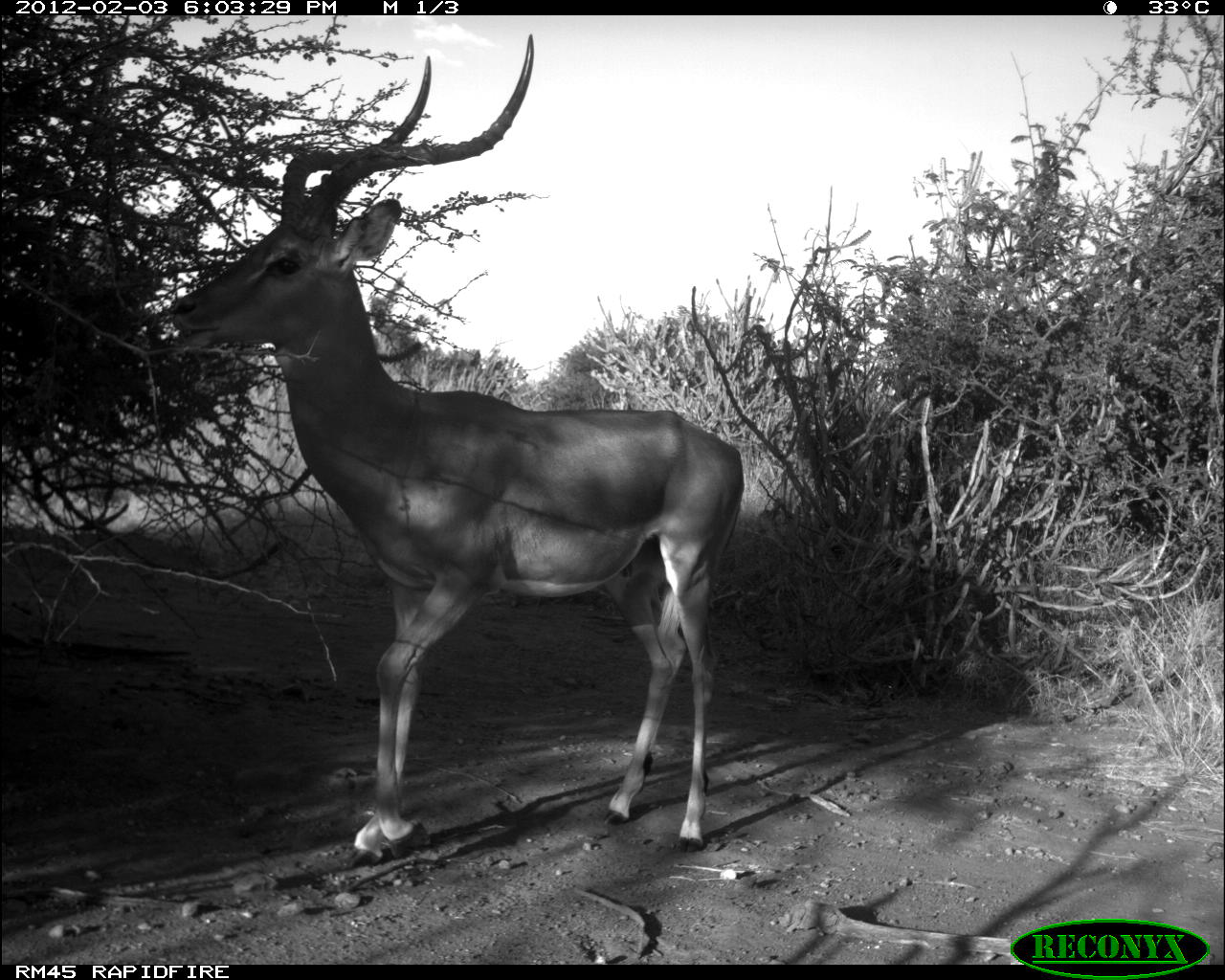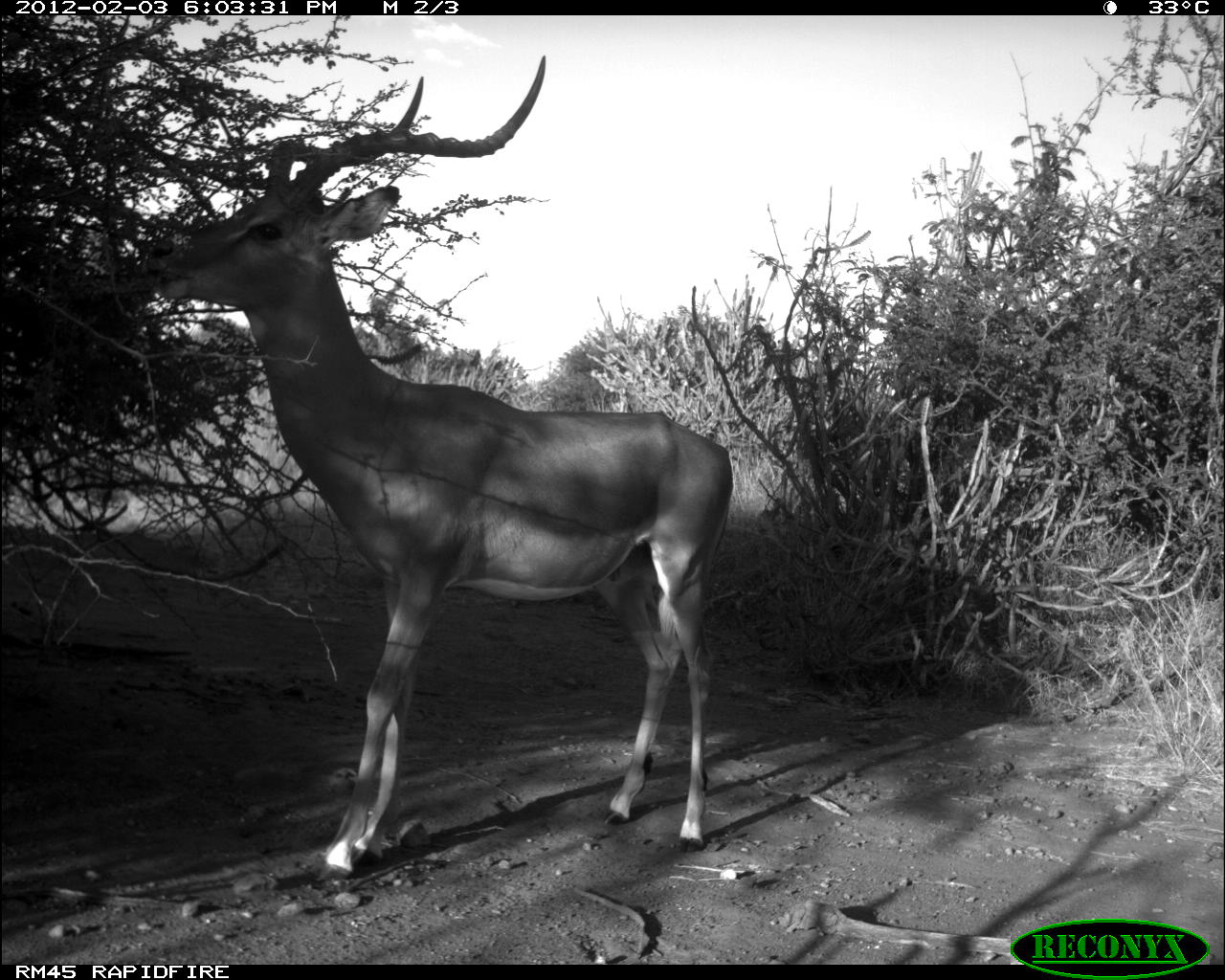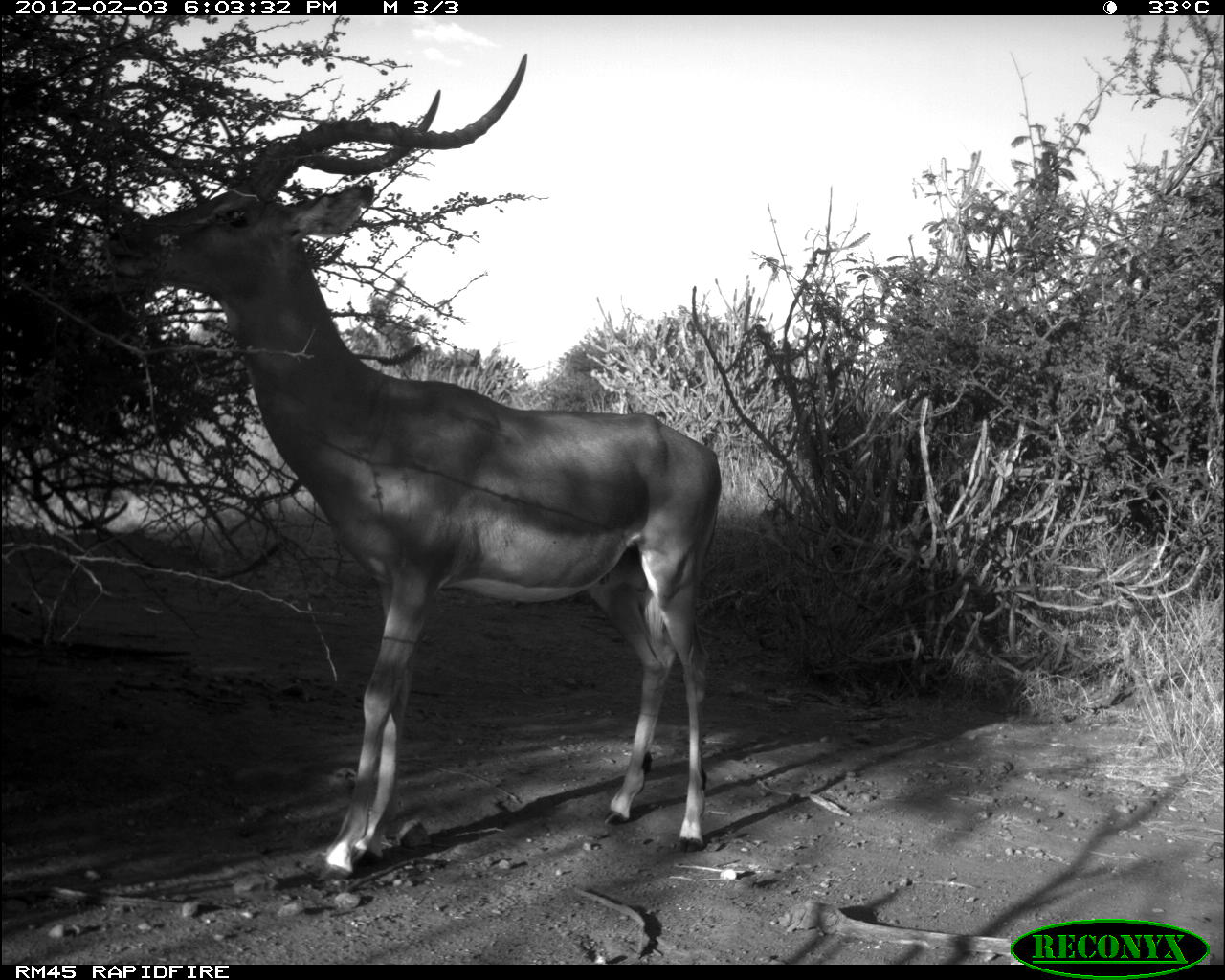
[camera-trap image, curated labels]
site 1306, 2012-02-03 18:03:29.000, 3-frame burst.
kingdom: Animalia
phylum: Chordata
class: Mammalia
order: Artiodactyla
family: Bovidae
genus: Aepyceros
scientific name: Aepyceros melampus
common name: impala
Aepyceros melampus (impala), count 1.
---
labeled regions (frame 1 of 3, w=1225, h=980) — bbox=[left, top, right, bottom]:
aepyceros melampus: bbox=[172, 35, 745, 868]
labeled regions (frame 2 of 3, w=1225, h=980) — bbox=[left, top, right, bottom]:
aepyceros melampus: bbox=[151, 55, 735, 887]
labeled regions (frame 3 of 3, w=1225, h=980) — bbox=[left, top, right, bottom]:
aepyceros melampus: bbox=[105, 54, 721, 882]